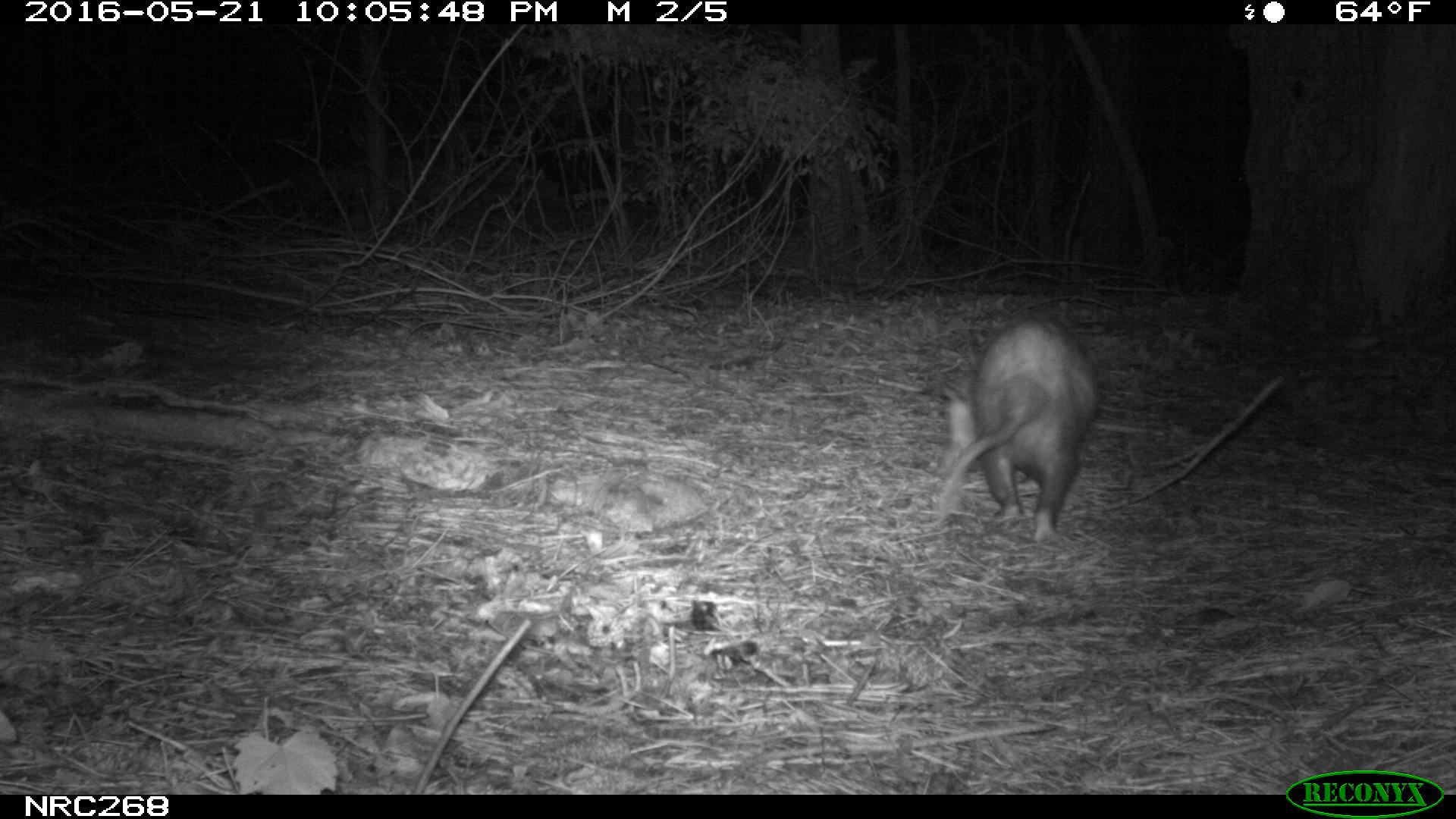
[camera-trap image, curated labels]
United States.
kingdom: Animalia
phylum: Chordata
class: Mammalia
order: Didelphimorphia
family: Didelphidae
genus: Didelphis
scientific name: Didelphis virginiana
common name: virginia opossum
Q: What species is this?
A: Virginia Opossum (Didelphis virginiana).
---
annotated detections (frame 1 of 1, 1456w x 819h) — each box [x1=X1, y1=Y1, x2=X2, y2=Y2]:
Virginia Opossum: [x1=925, y1=306, x2=1111, y2=553]